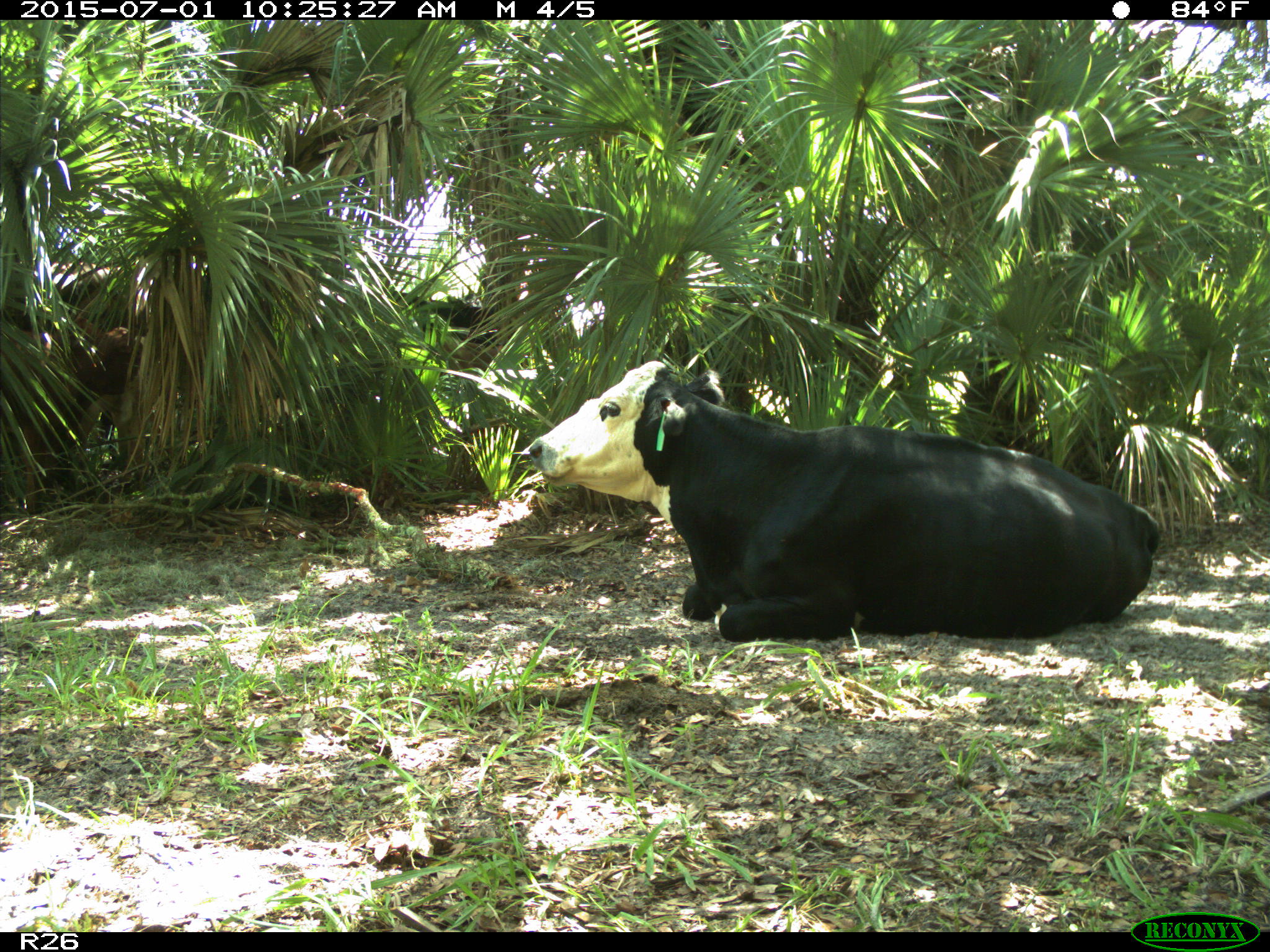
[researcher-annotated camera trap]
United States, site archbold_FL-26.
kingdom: Animalia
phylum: Chordata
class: Mammalia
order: Artiodactyla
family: Bovidae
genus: Bos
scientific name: Bos taurus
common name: domestic cow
Bos taurus (domestic cow).